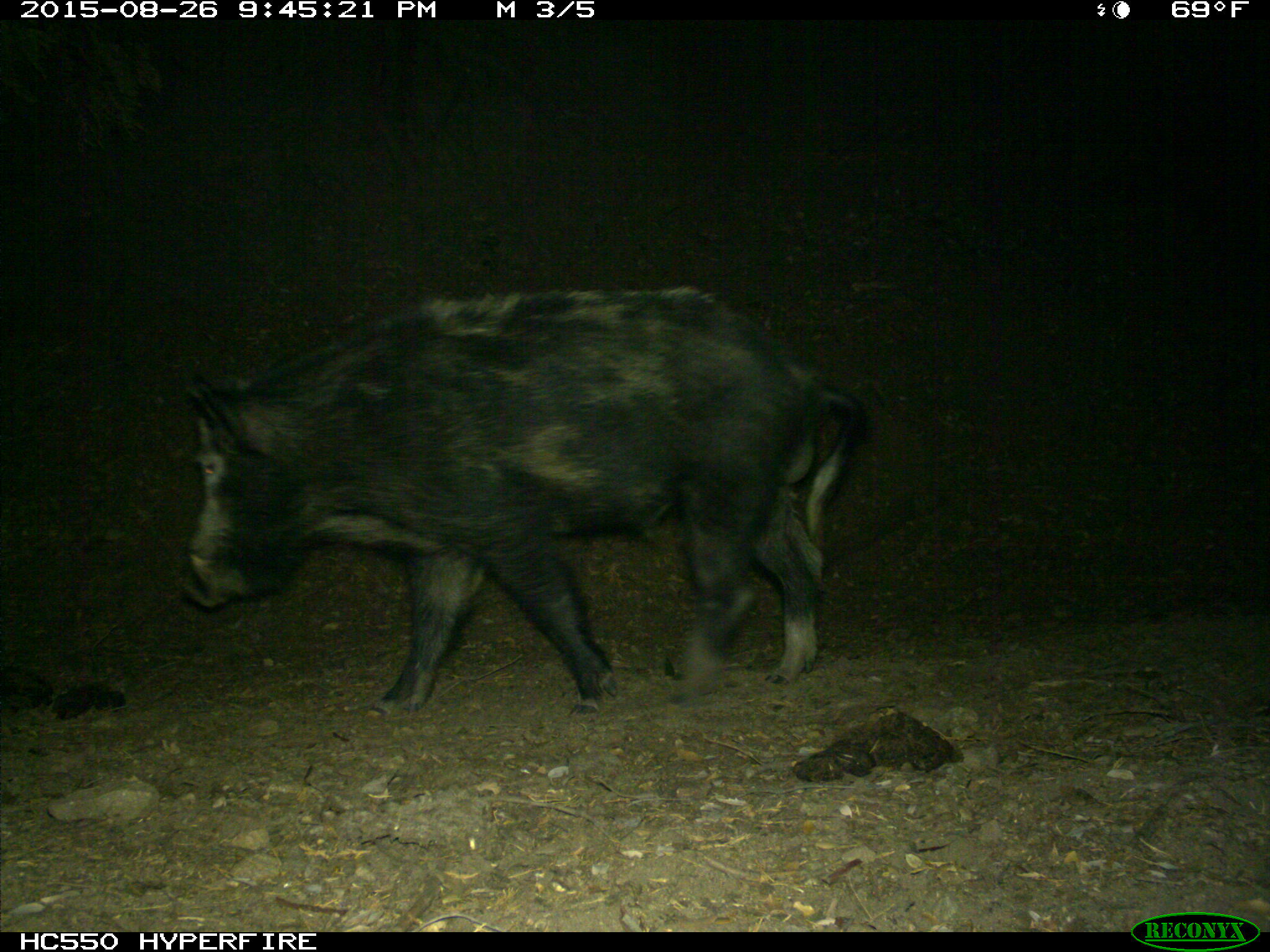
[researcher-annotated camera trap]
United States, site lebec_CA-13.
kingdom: Animalia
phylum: Chordata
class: Mammalia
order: Artiodactyla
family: Suidae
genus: Sus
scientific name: Sus scrofa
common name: wild boar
Sus scrofa (wild boar).